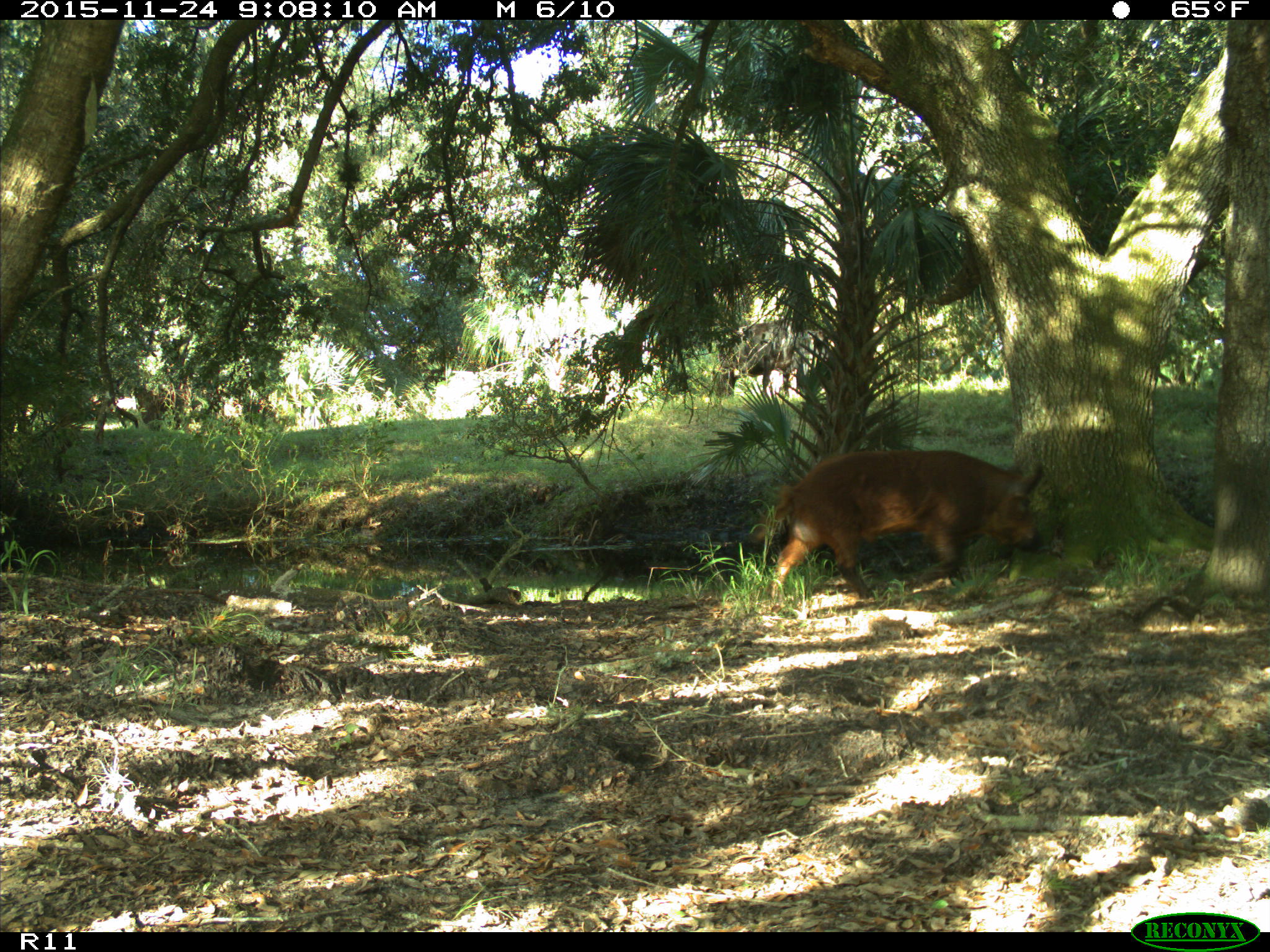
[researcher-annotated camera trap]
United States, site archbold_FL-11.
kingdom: Animalia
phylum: Chordata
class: Mammalia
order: Artiodactyla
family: Suidae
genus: Sus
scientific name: Sus scrofa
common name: wild boar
Sus scrofa (wild boar).